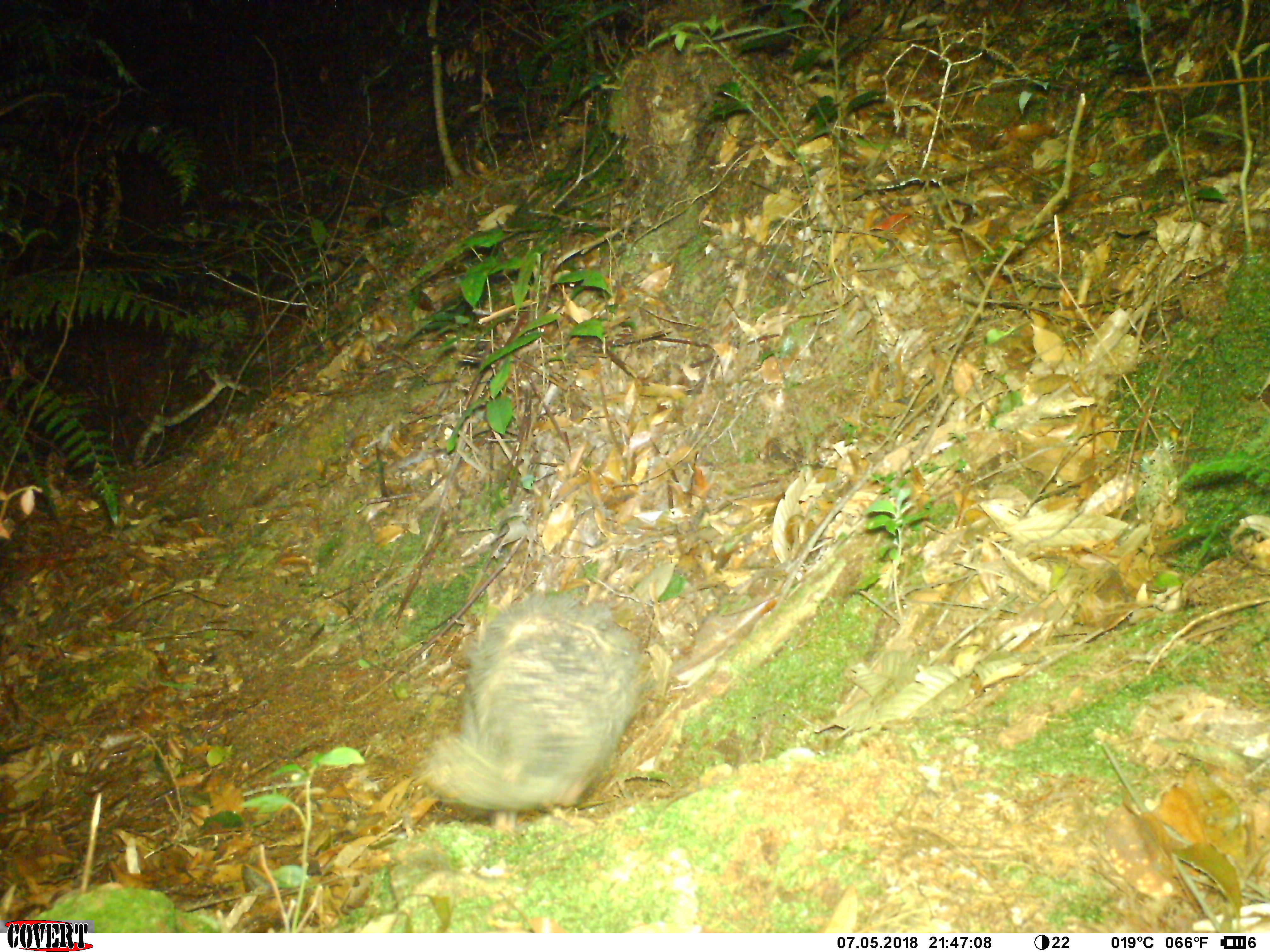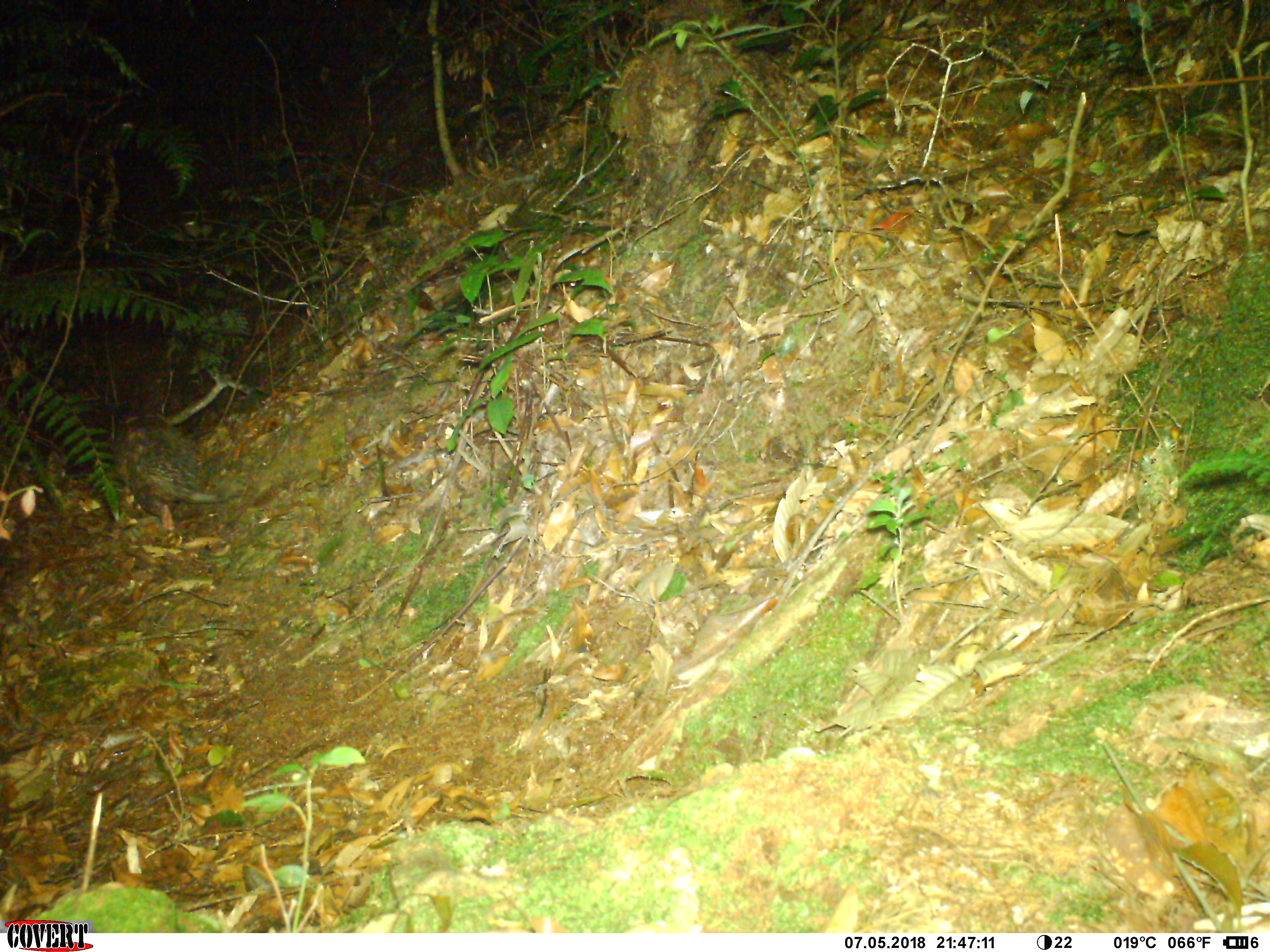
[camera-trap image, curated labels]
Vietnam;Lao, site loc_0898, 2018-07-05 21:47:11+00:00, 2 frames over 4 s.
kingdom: Animalia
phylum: Chordata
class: Mammalia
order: Rodentia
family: Hystricidae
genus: Atherurus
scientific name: Atherurus macrourus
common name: asiatic brush-tailed porcupine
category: asiatic brush tailed porcupine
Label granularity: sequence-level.